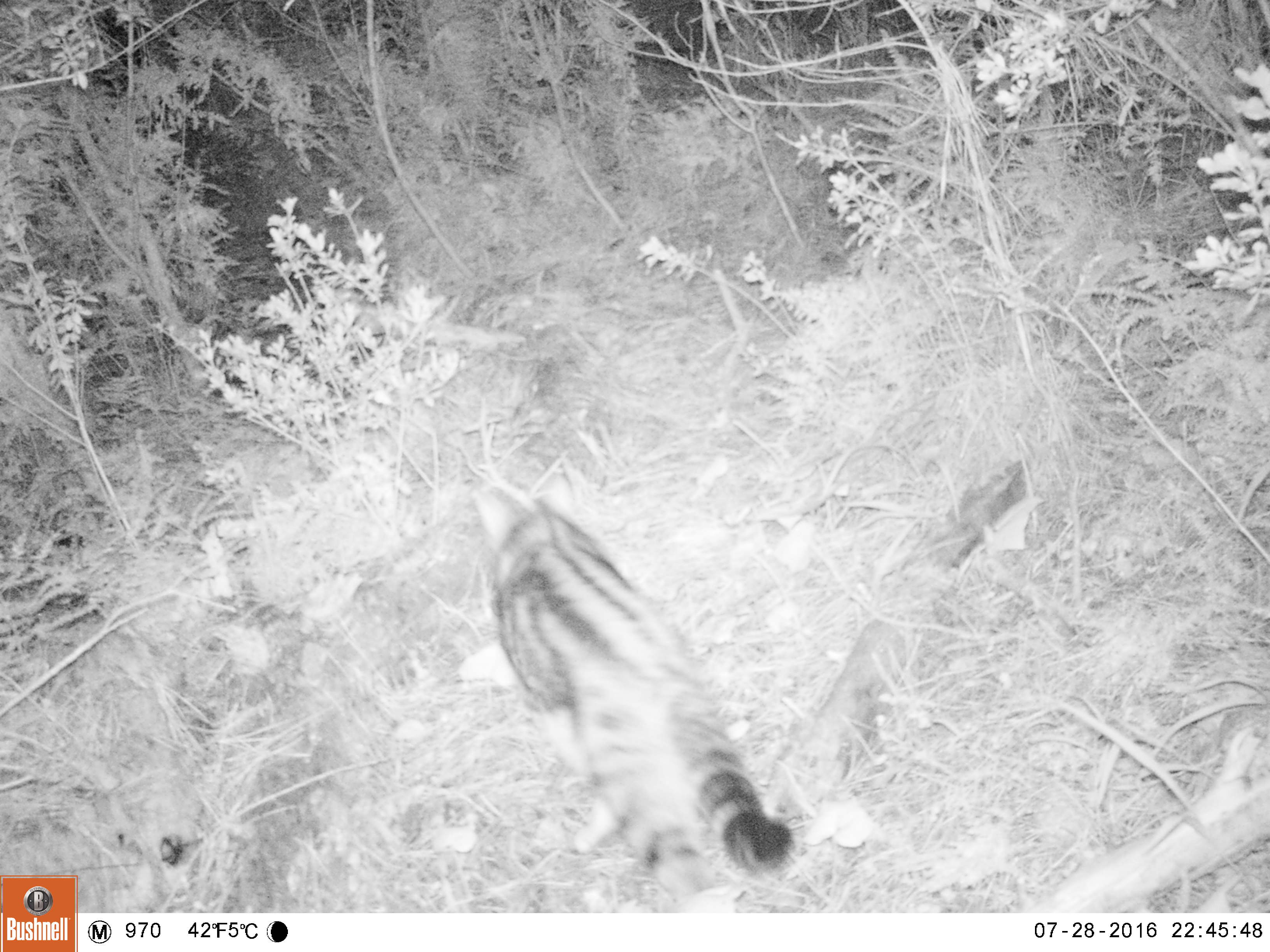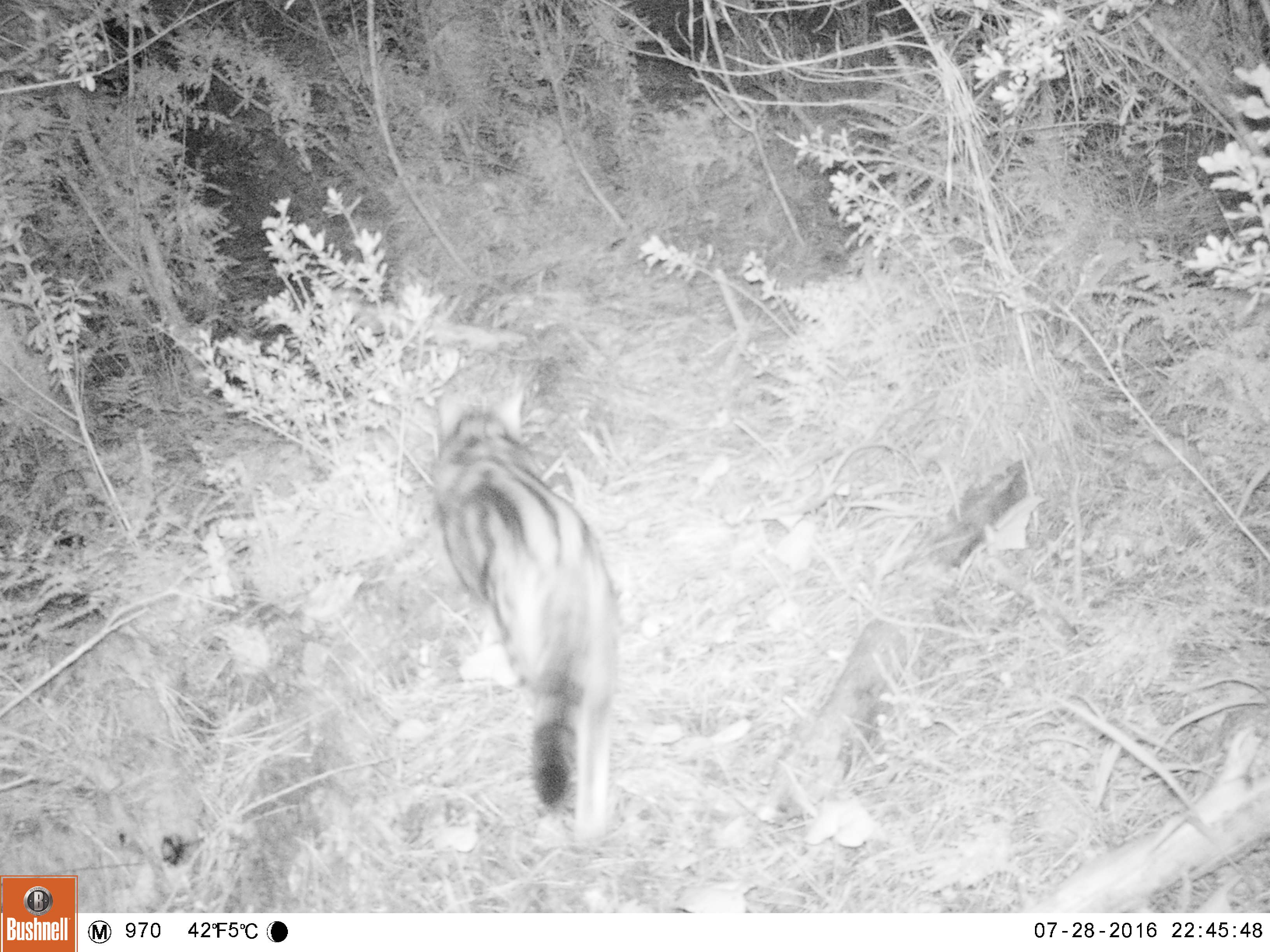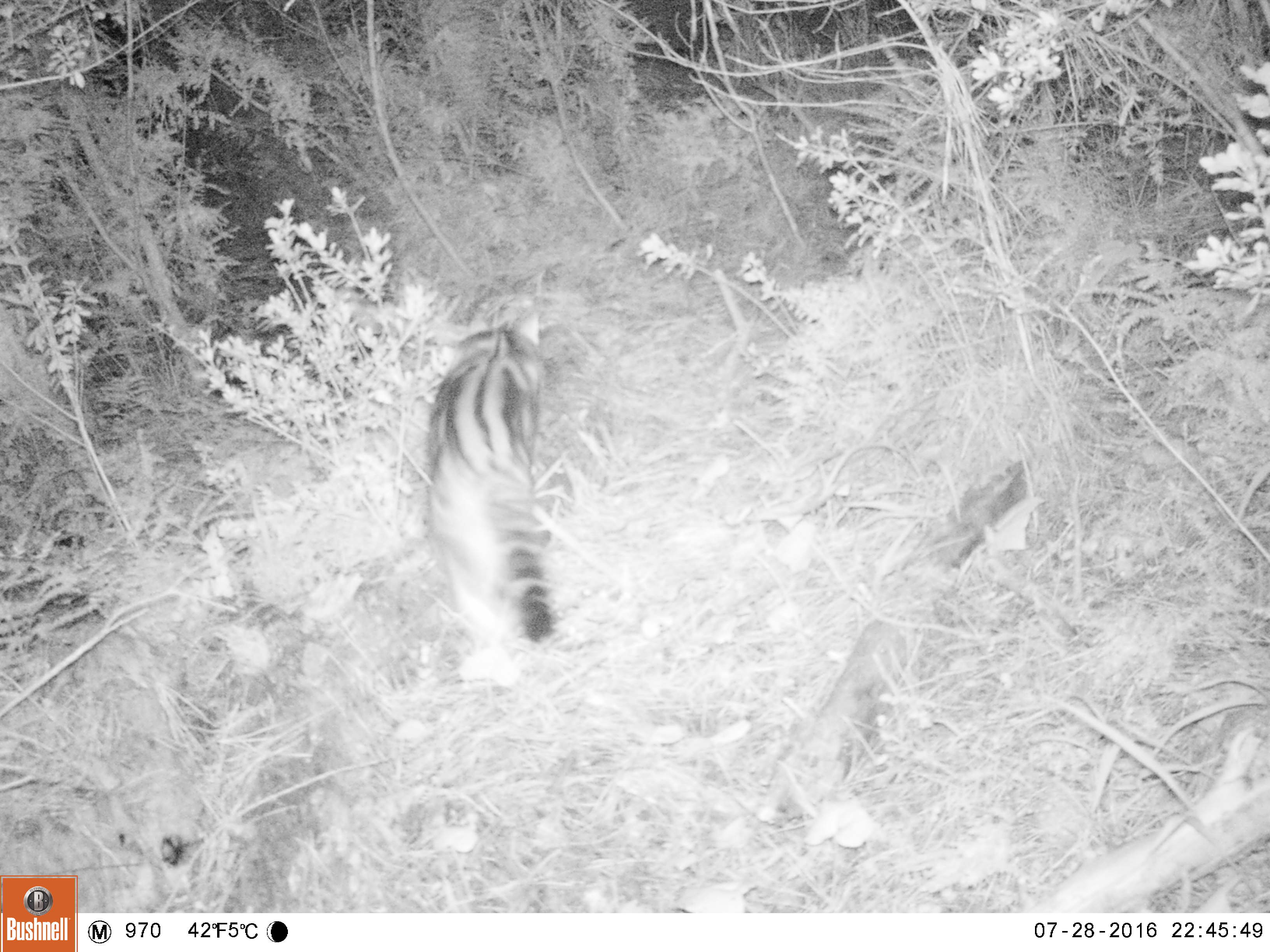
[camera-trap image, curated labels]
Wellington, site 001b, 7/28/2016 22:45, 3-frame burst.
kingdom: Animalia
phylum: Chordata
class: Mammalia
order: Carnivora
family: Felidae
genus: Felis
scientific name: Felis catus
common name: cat